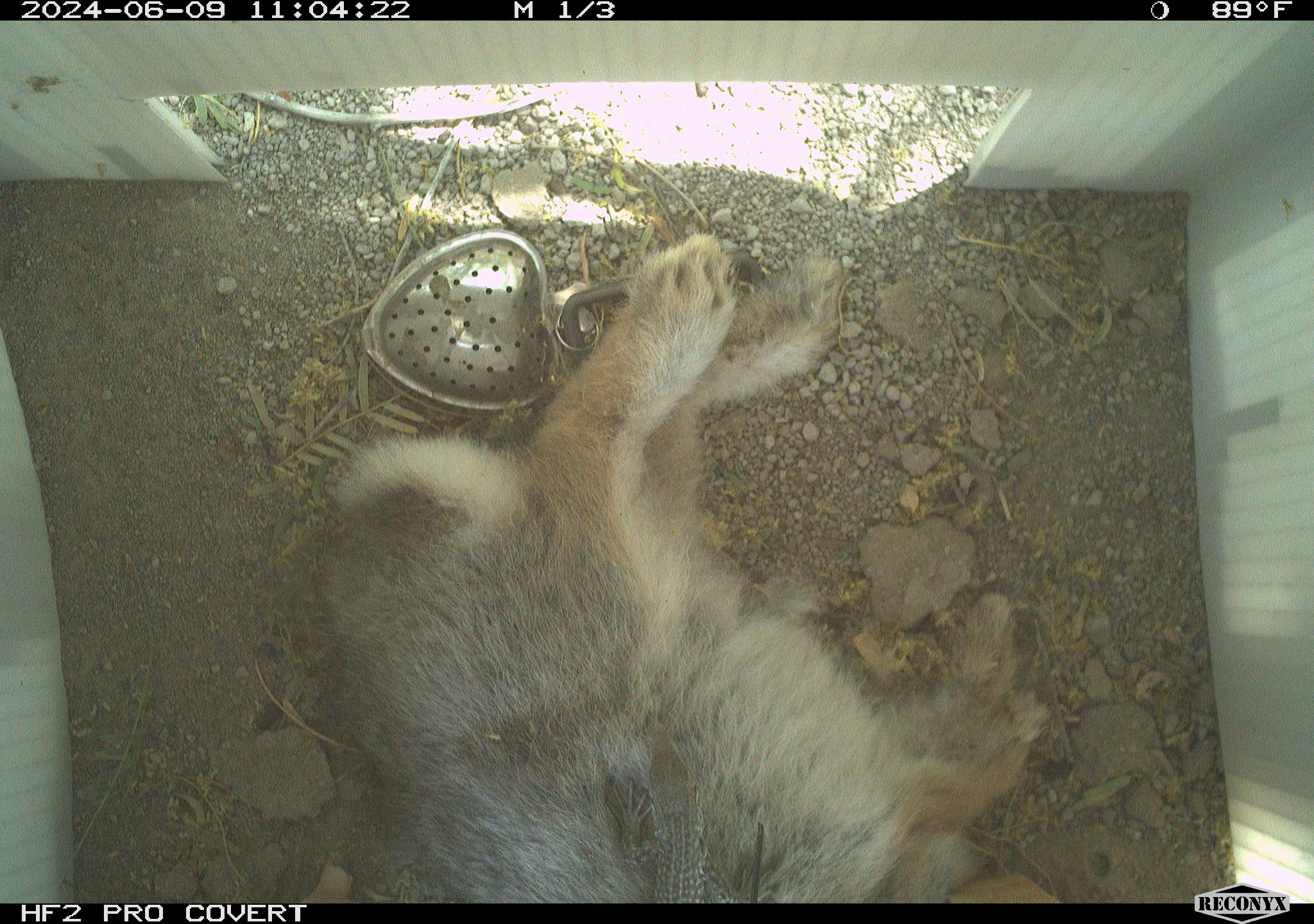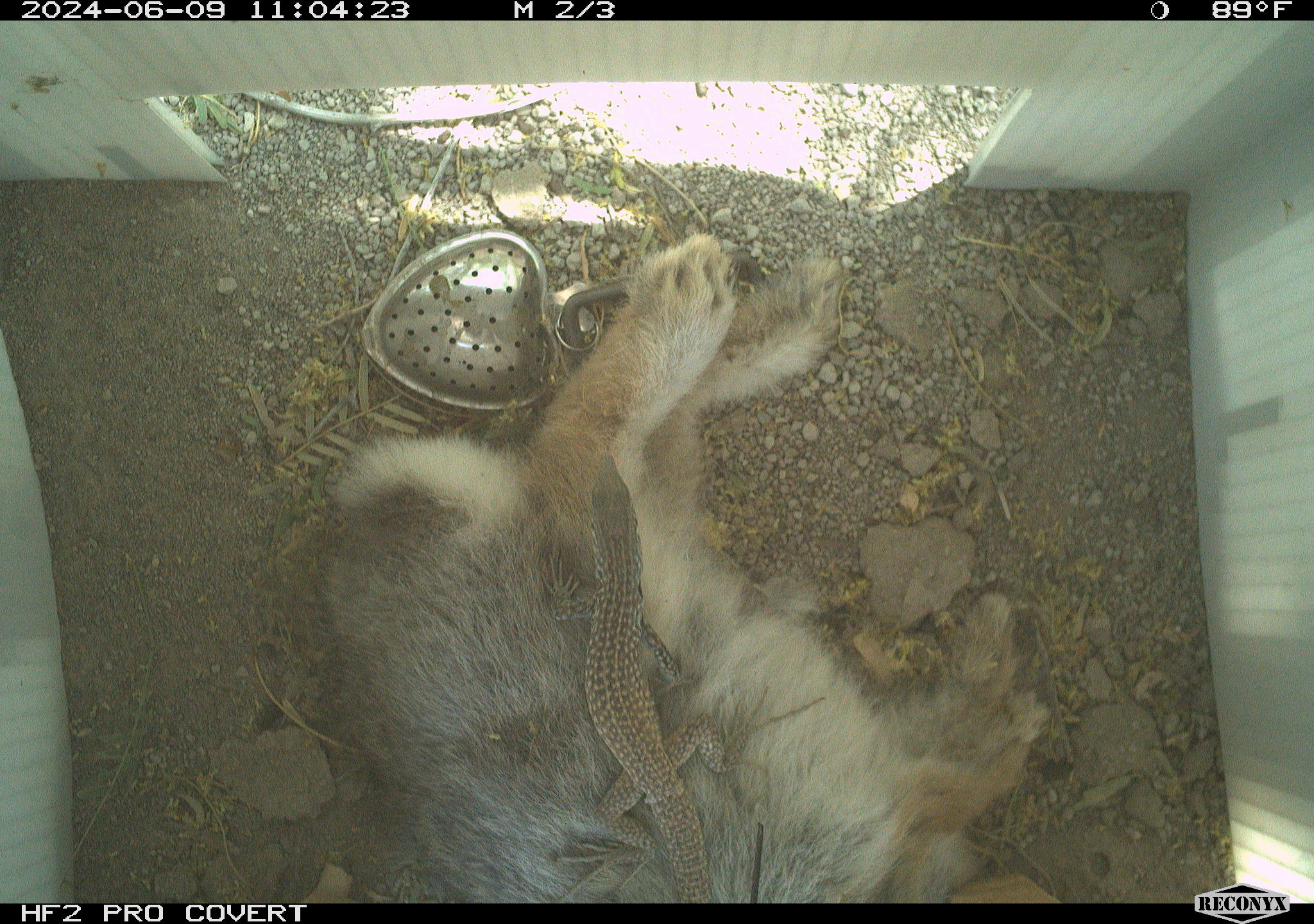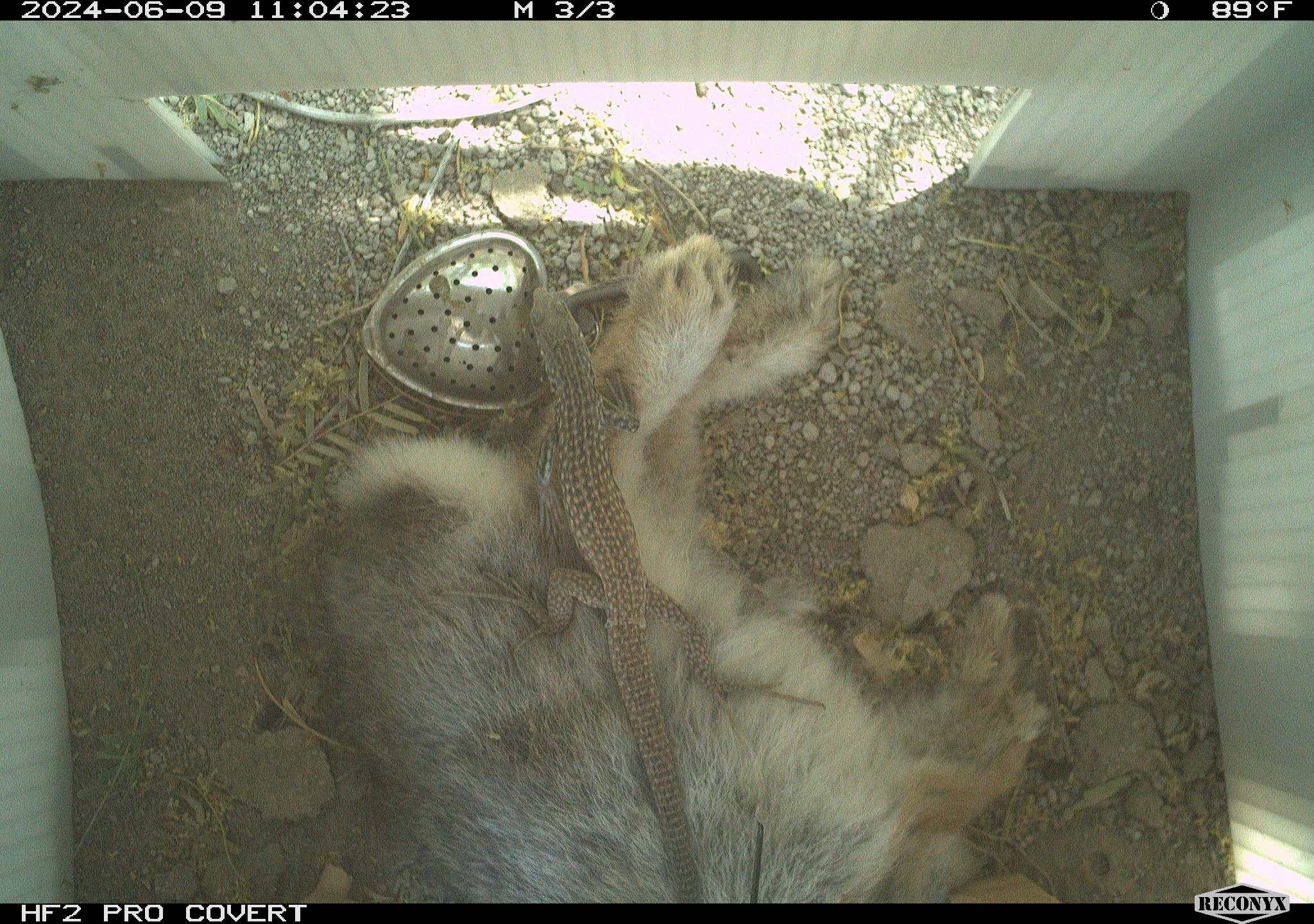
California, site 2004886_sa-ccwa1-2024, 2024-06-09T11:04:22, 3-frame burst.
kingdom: Animalia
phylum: Chordata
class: Mammalia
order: Lagomorpha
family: Leporidae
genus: Sylvilagus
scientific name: Sylvilagus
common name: cottontail rabbits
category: sylvilagus species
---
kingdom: Animalia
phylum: Chordata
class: Reptilia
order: Squamata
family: Teiidae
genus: Aspidoscelis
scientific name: Aspidoscelis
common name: whiptail lizards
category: aspidoscelis species